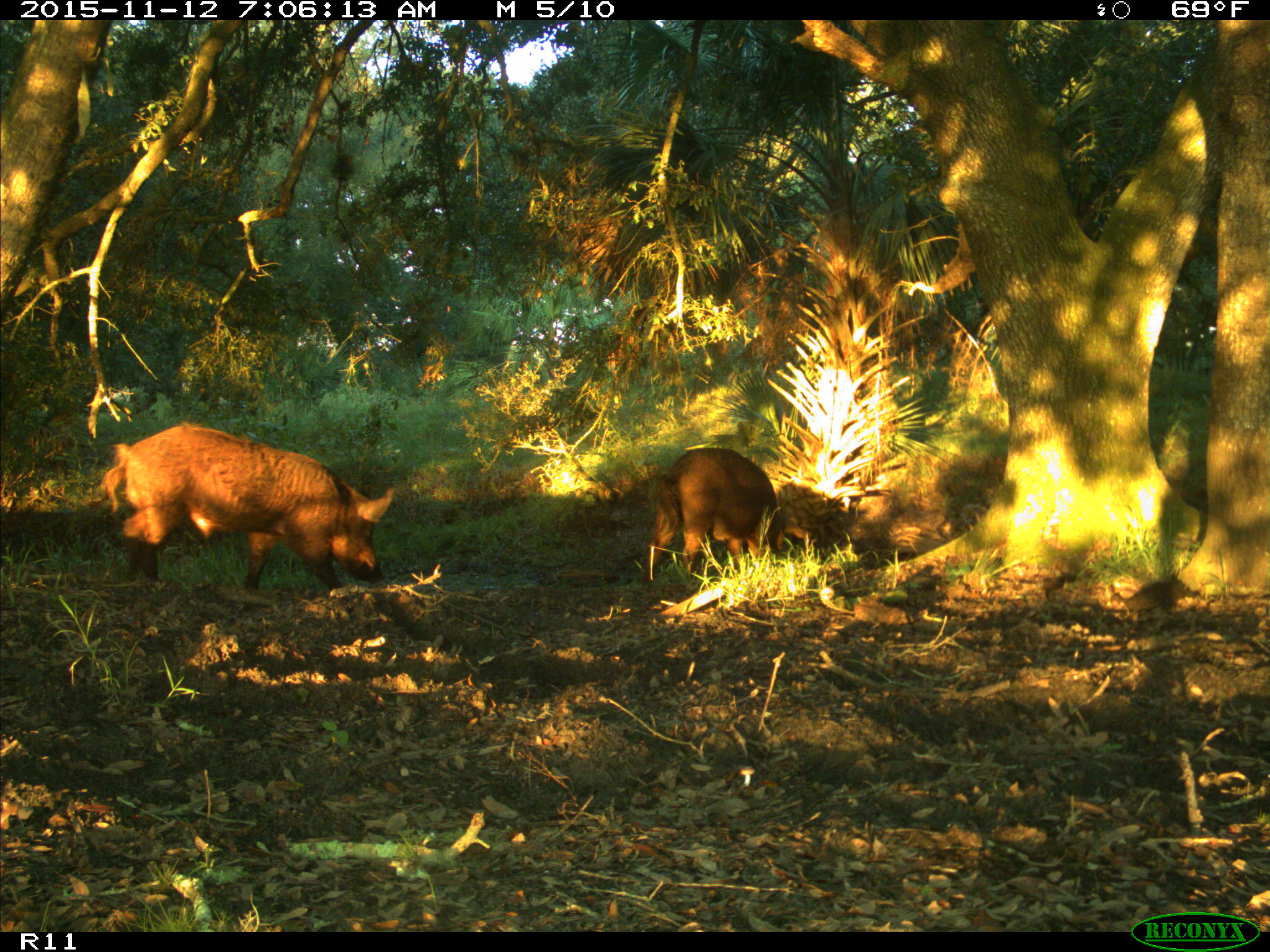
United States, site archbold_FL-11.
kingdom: Animalia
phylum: Chordata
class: Mammalia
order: Artiodactyla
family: Suidae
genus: Sus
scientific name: Sus scrofa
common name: wild boar